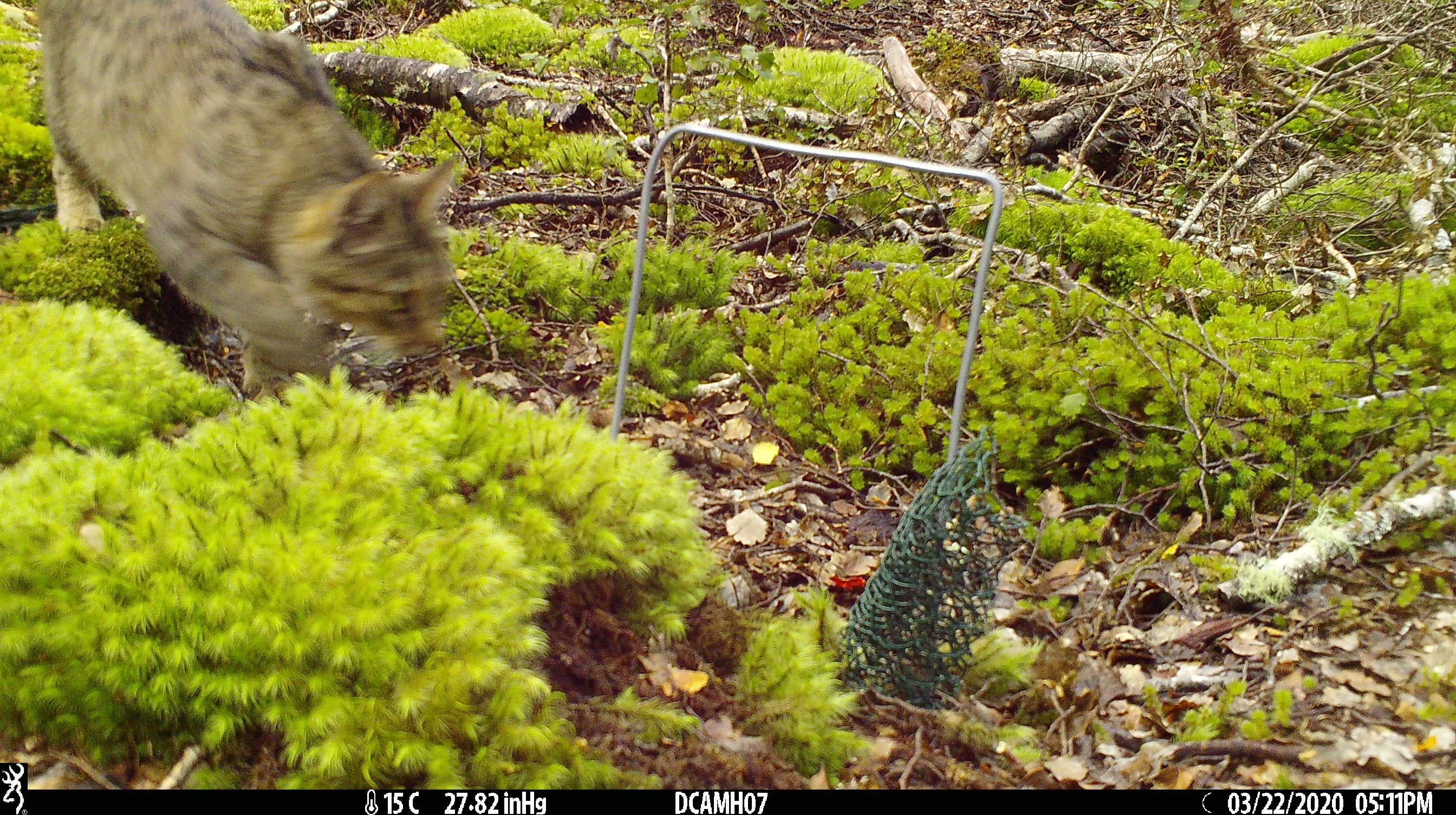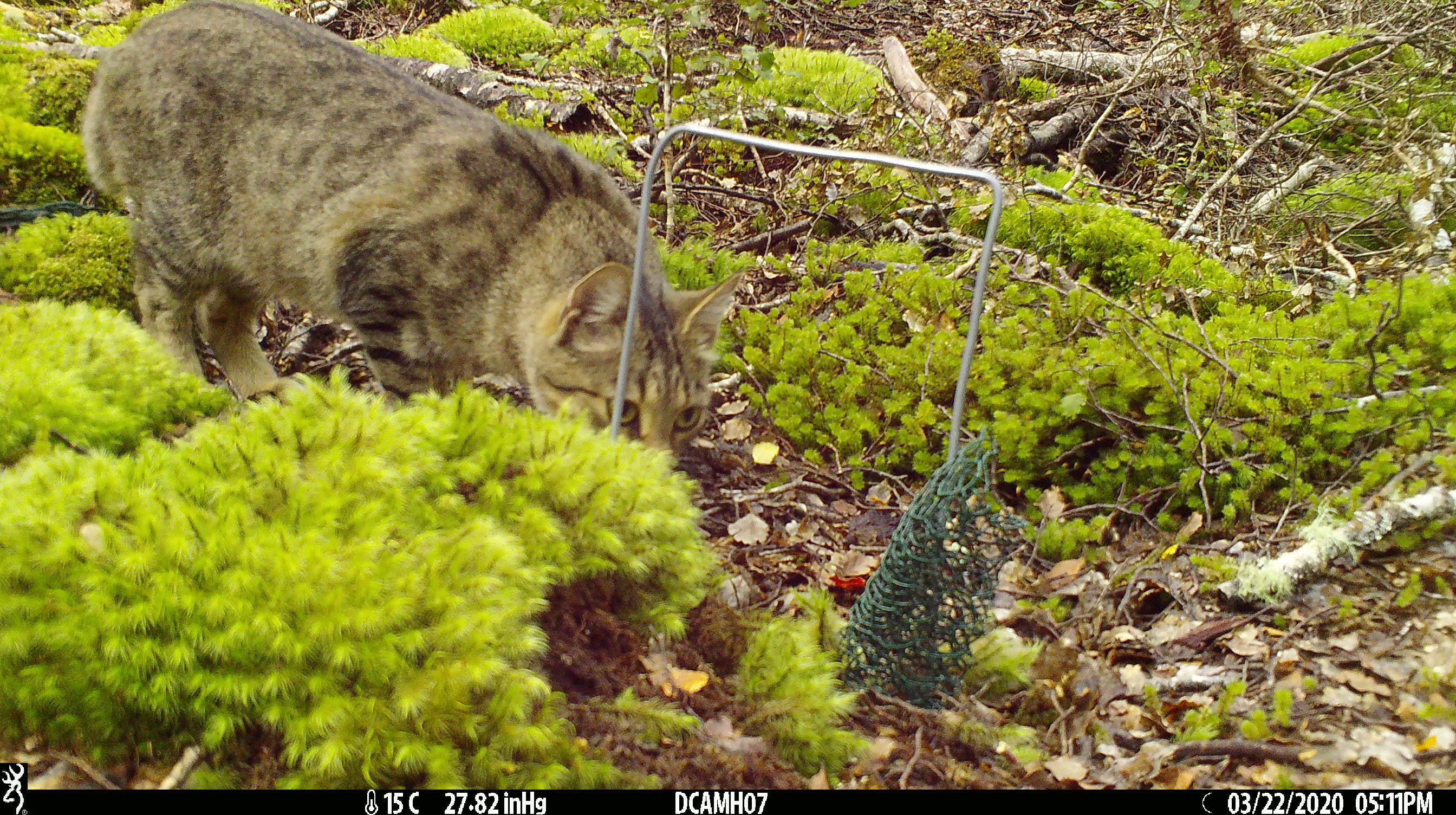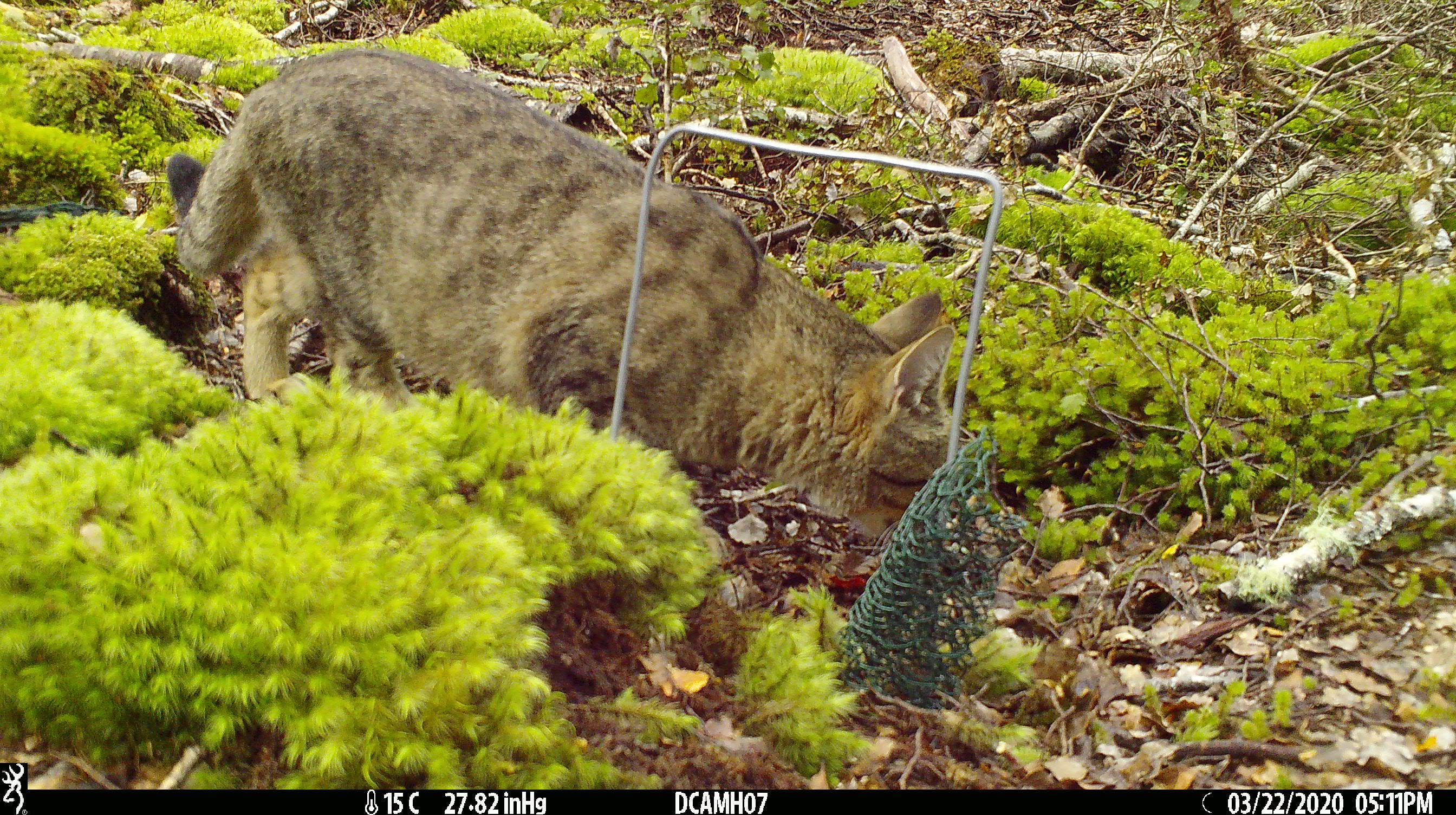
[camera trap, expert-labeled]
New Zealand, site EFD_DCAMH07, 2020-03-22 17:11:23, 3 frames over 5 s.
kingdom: Animalia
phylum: Chordata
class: Mammalia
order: Carnivora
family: Felidae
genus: Felis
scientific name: Felis catus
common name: domestic cat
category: cat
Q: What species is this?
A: Cat (domestic cat) (Felis catus).